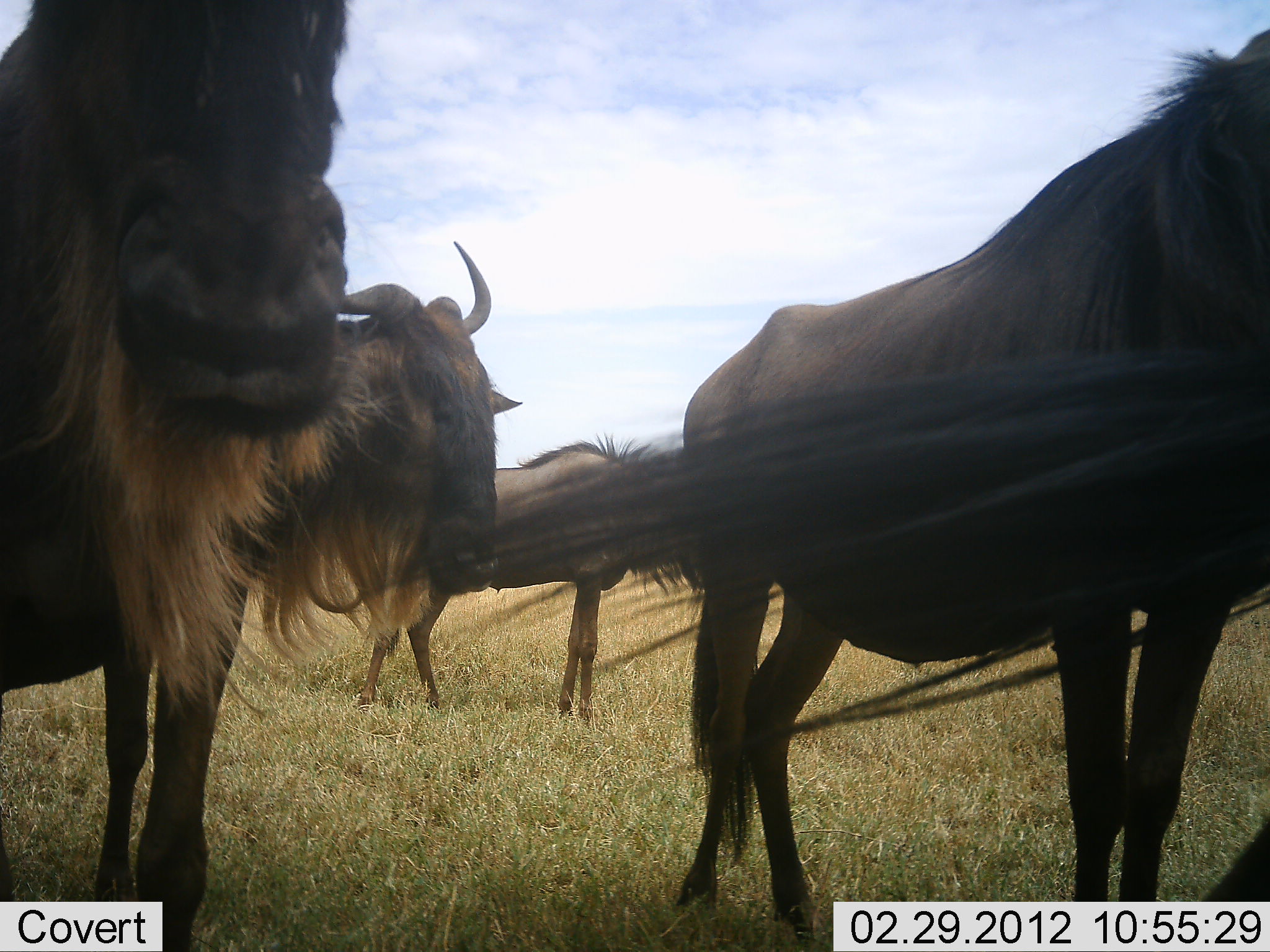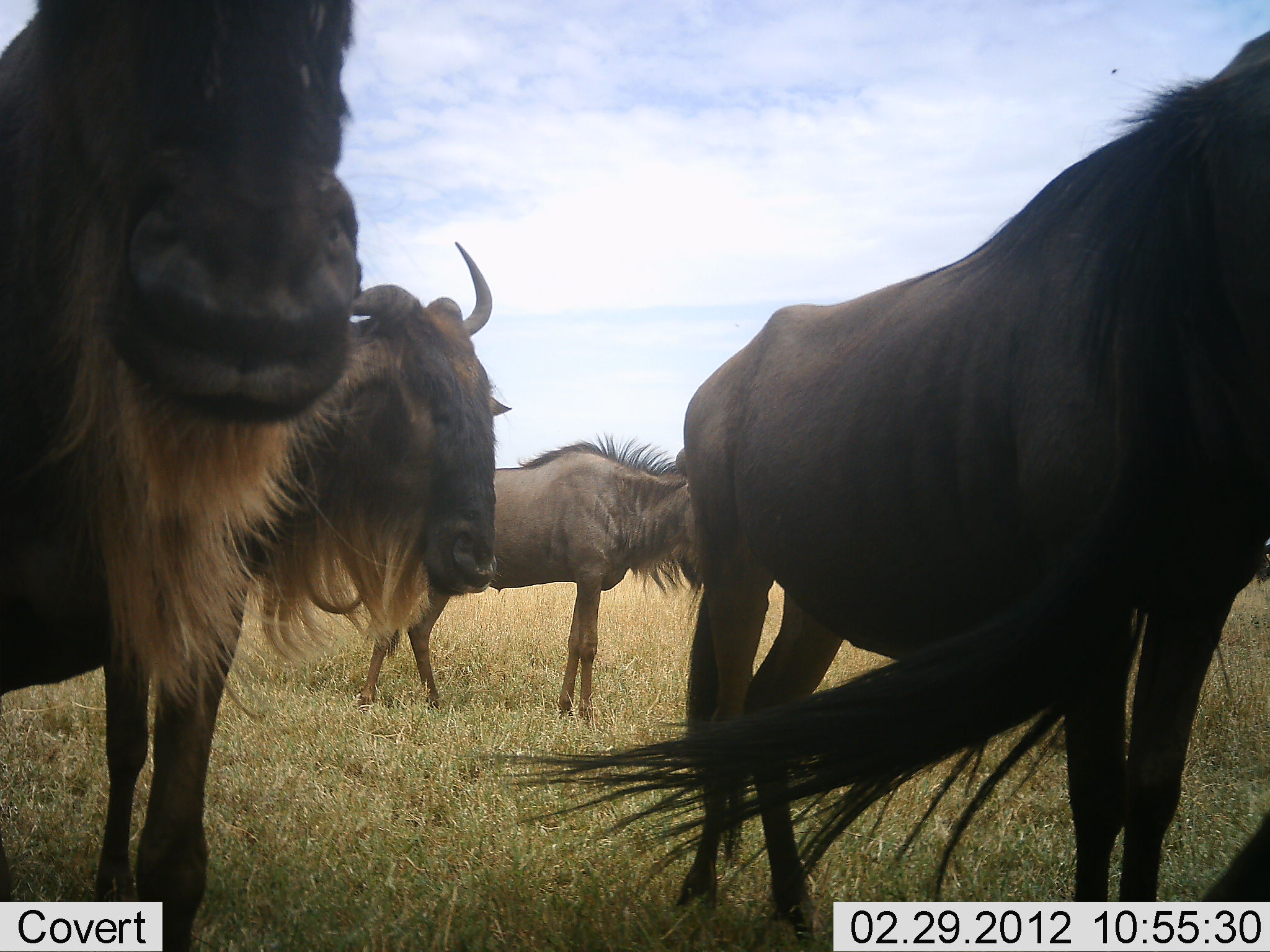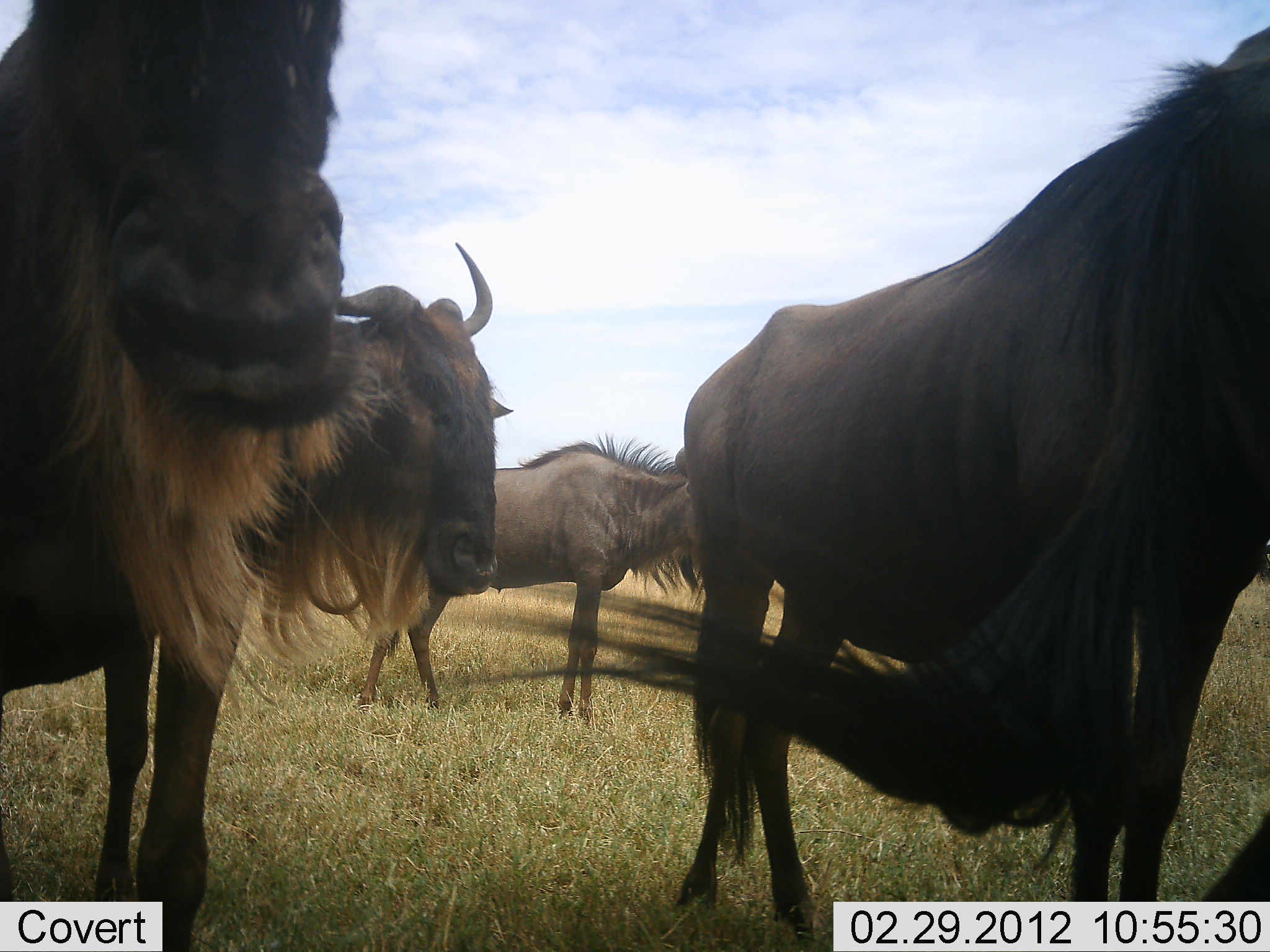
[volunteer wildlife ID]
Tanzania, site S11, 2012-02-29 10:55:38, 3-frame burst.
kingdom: Animalia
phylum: Chordata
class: Mammalia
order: Artiodactyla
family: Bovidae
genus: Connochaetes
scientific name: Connochaetes taurinus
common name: blue wildebeest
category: wildebeest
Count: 4.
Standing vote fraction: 94%.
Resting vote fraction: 0%.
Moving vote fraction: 6%.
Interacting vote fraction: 0%.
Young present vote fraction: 6%.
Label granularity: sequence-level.